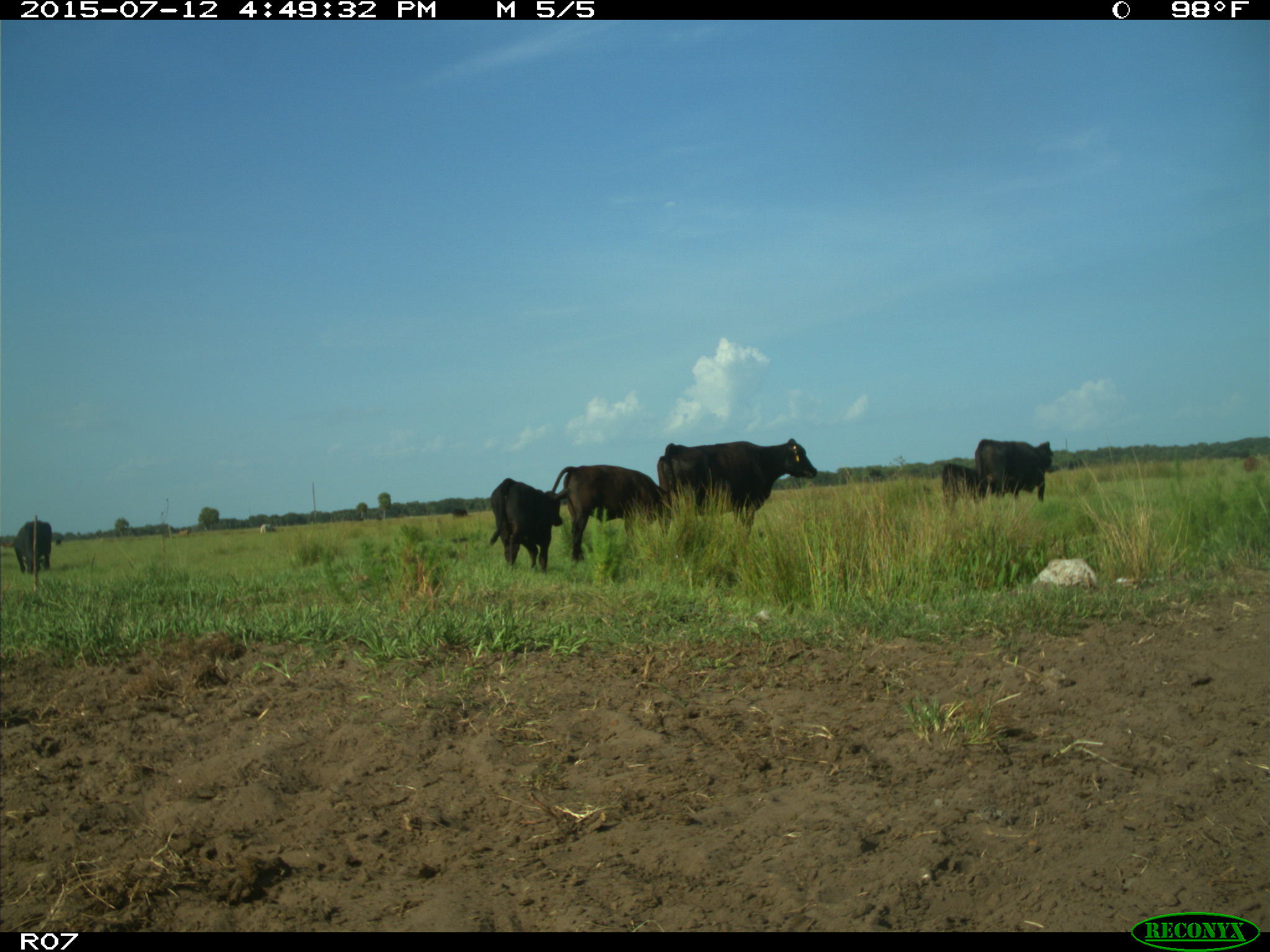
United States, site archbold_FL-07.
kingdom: Animalia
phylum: Chordata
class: Mammalia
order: Artiodactyla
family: Bovidae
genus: Bos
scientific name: Bos taurus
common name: domestic cow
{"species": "Bos taurus (domestic cow)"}